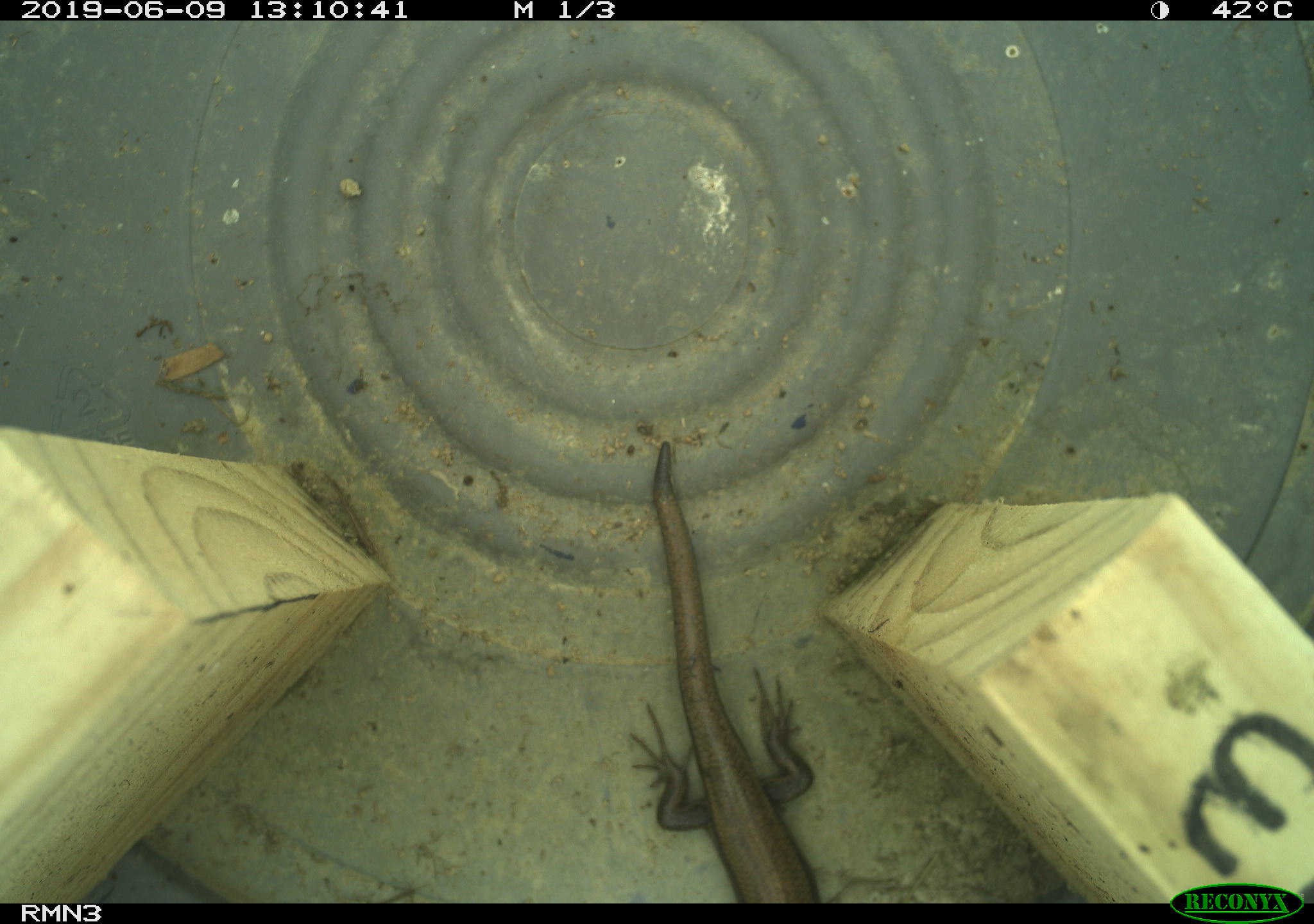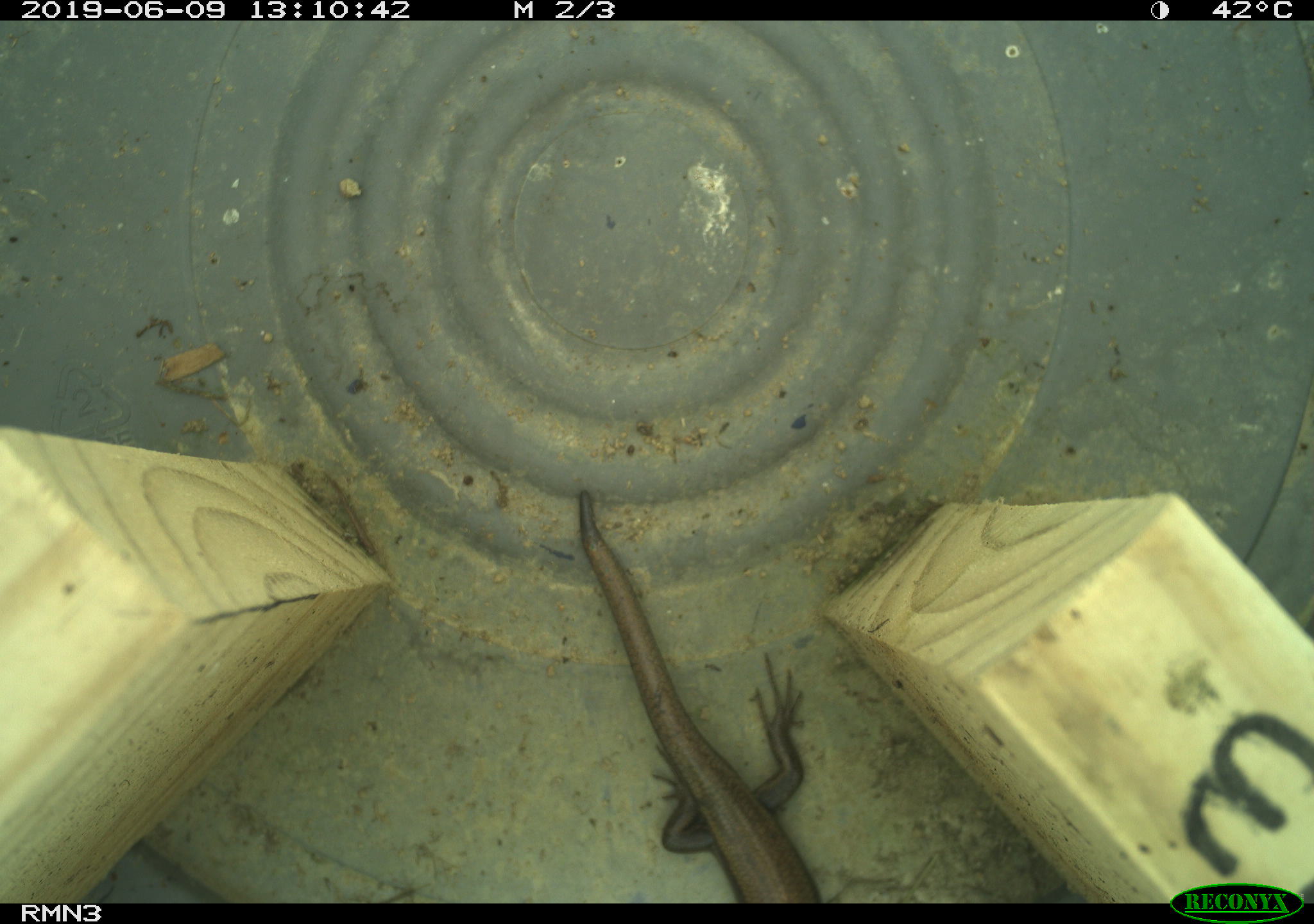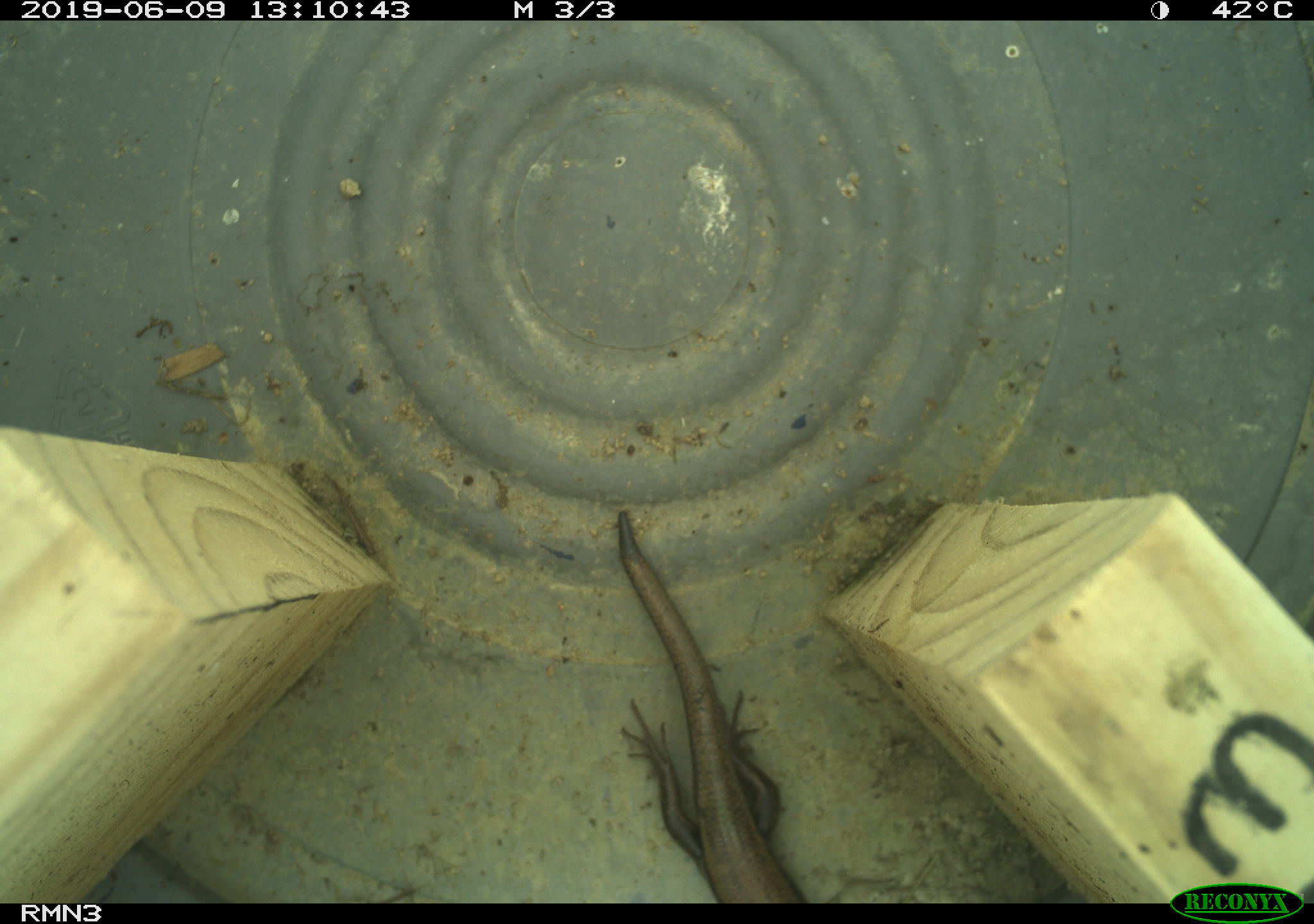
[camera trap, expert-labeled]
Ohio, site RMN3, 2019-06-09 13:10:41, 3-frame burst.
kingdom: Animalia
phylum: Chordata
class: Reptilia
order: Squamata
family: Scincidae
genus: Plestiodon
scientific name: Plestiodon fasciatus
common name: common five-lined skink